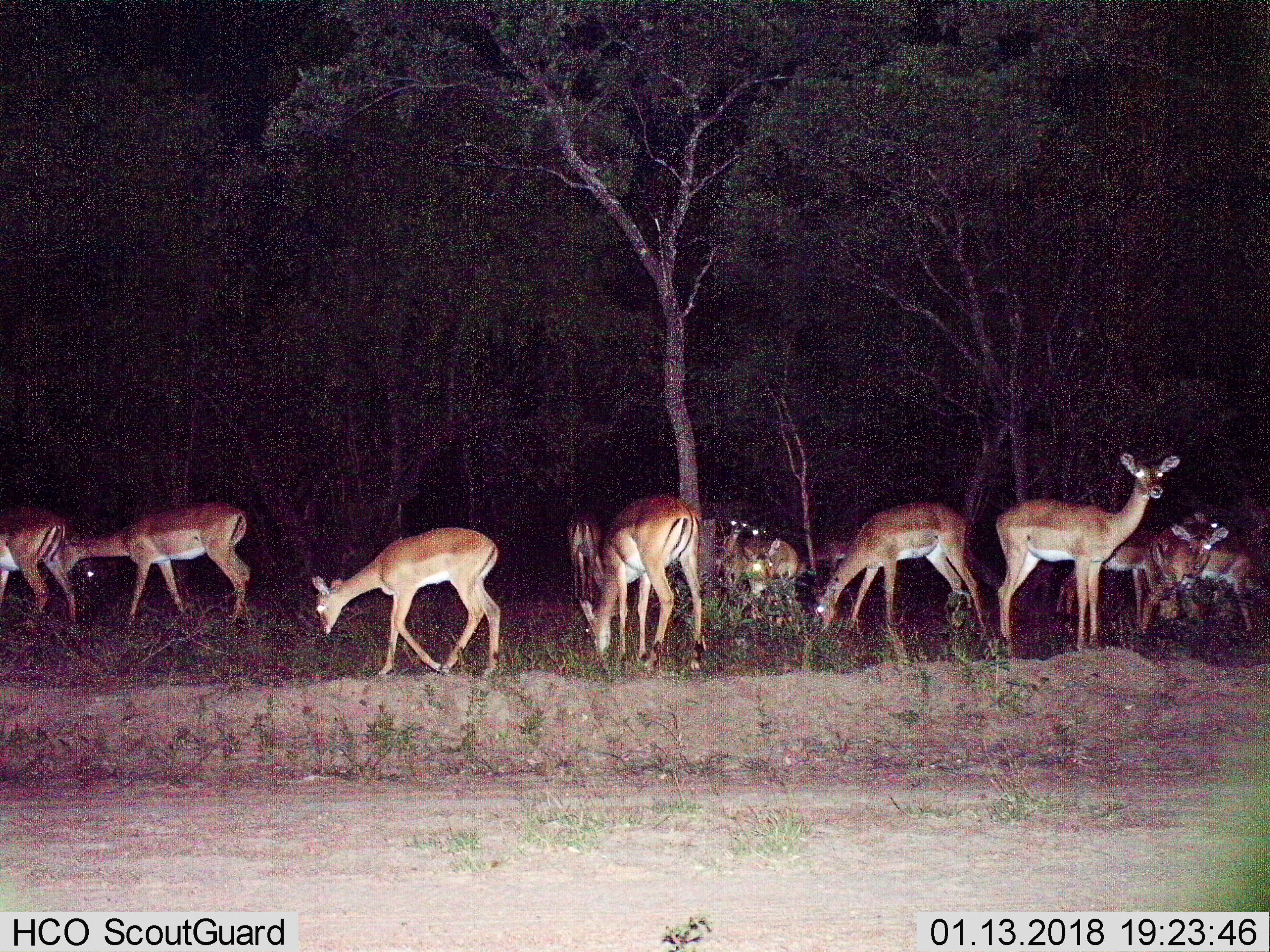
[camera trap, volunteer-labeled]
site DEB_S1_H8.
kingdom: Animalia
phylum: Chordata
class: Mammalia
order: Artiodactyla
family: Bovidae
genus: Aepyceros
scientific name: Aepyceros melampus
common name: impala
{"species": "impala (Aepyceros melampus)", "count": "11-50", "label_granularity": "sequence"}